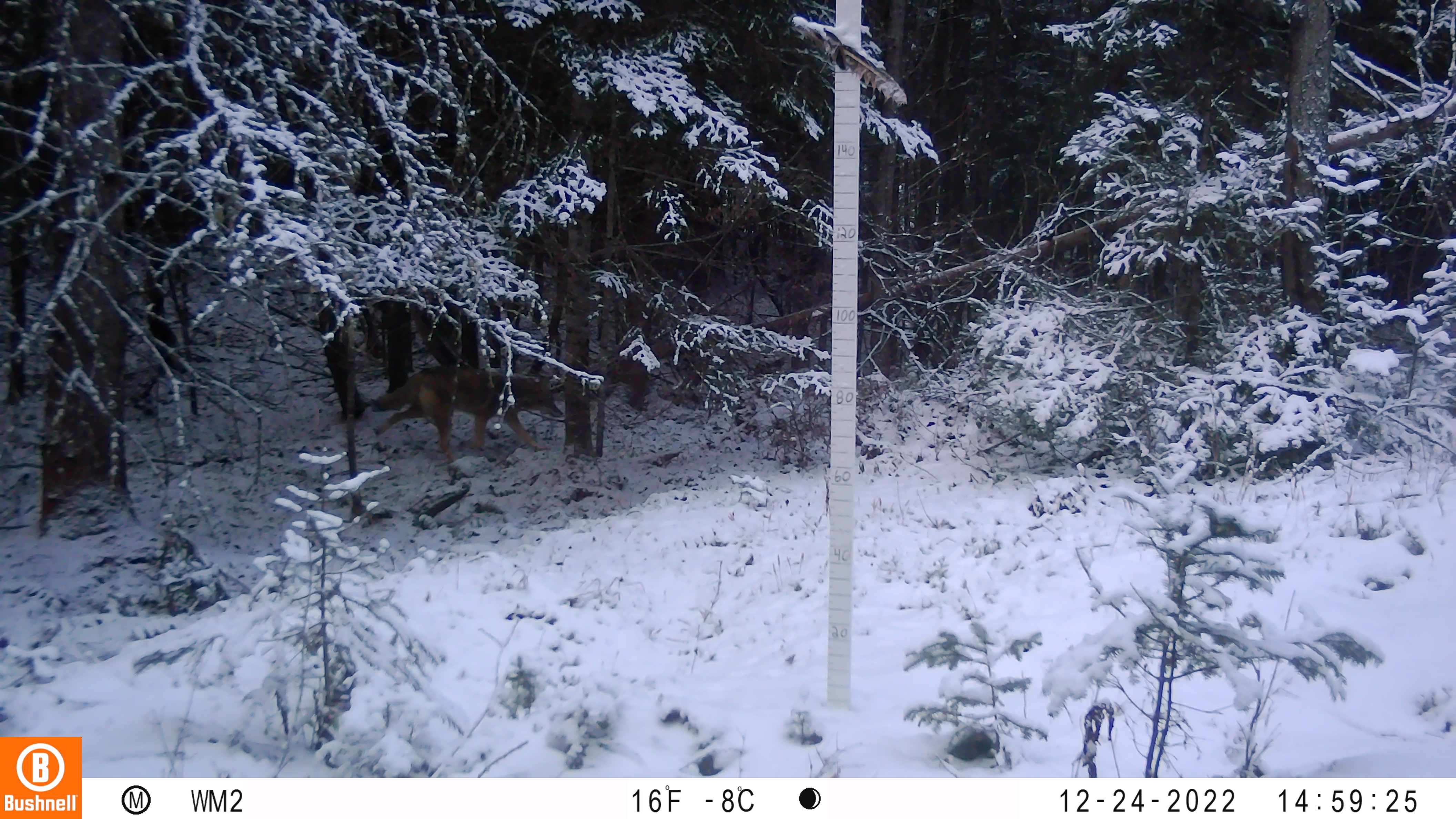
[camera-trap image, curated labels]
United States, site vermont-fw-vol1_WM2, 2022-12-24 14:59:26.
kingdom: Animalia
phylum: Chordata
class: Mammalia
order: Carnivora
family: Canidae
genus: Canis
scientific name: Canis latrans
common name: coyote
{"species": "coyote (Canis latrans)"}